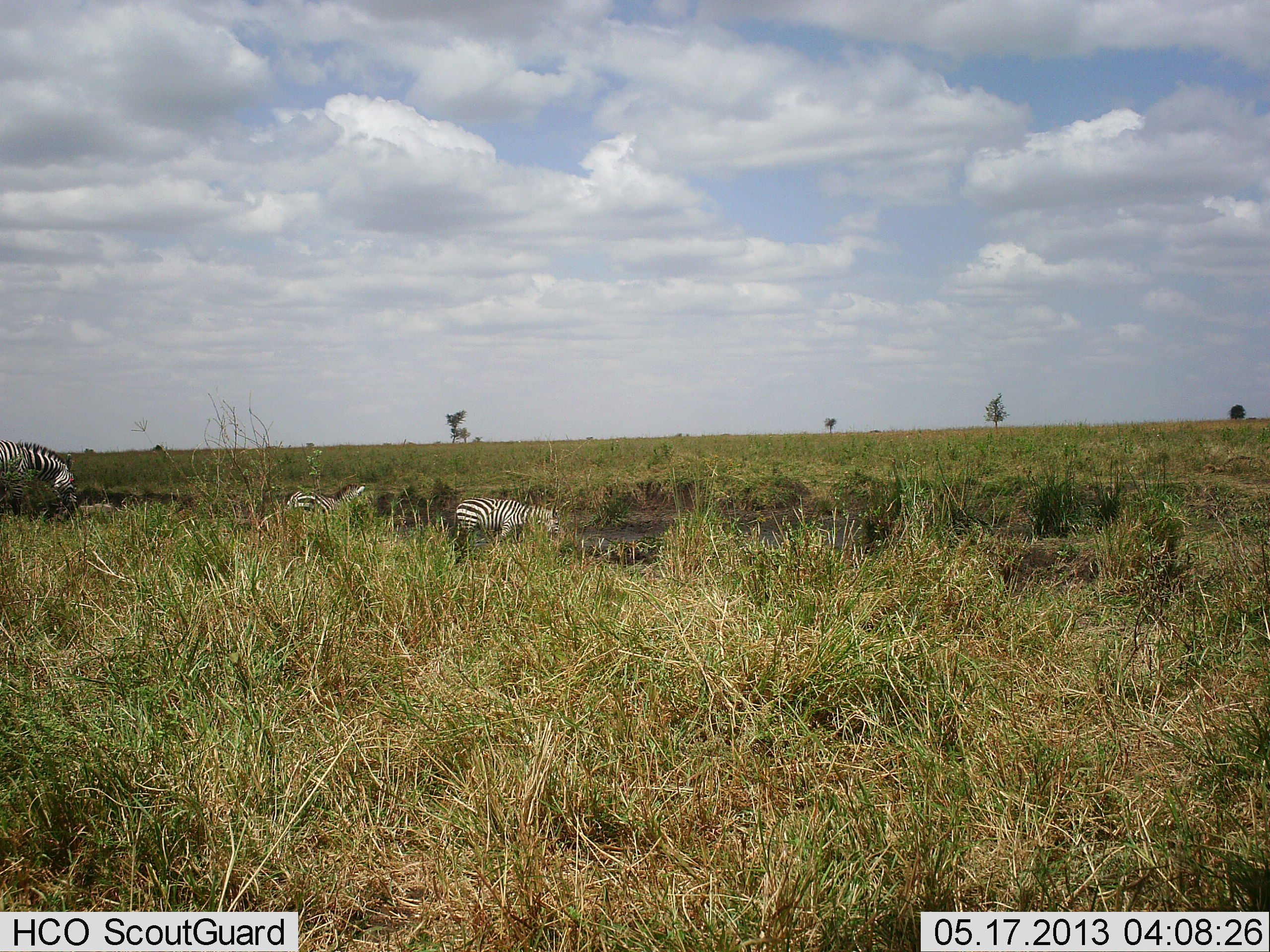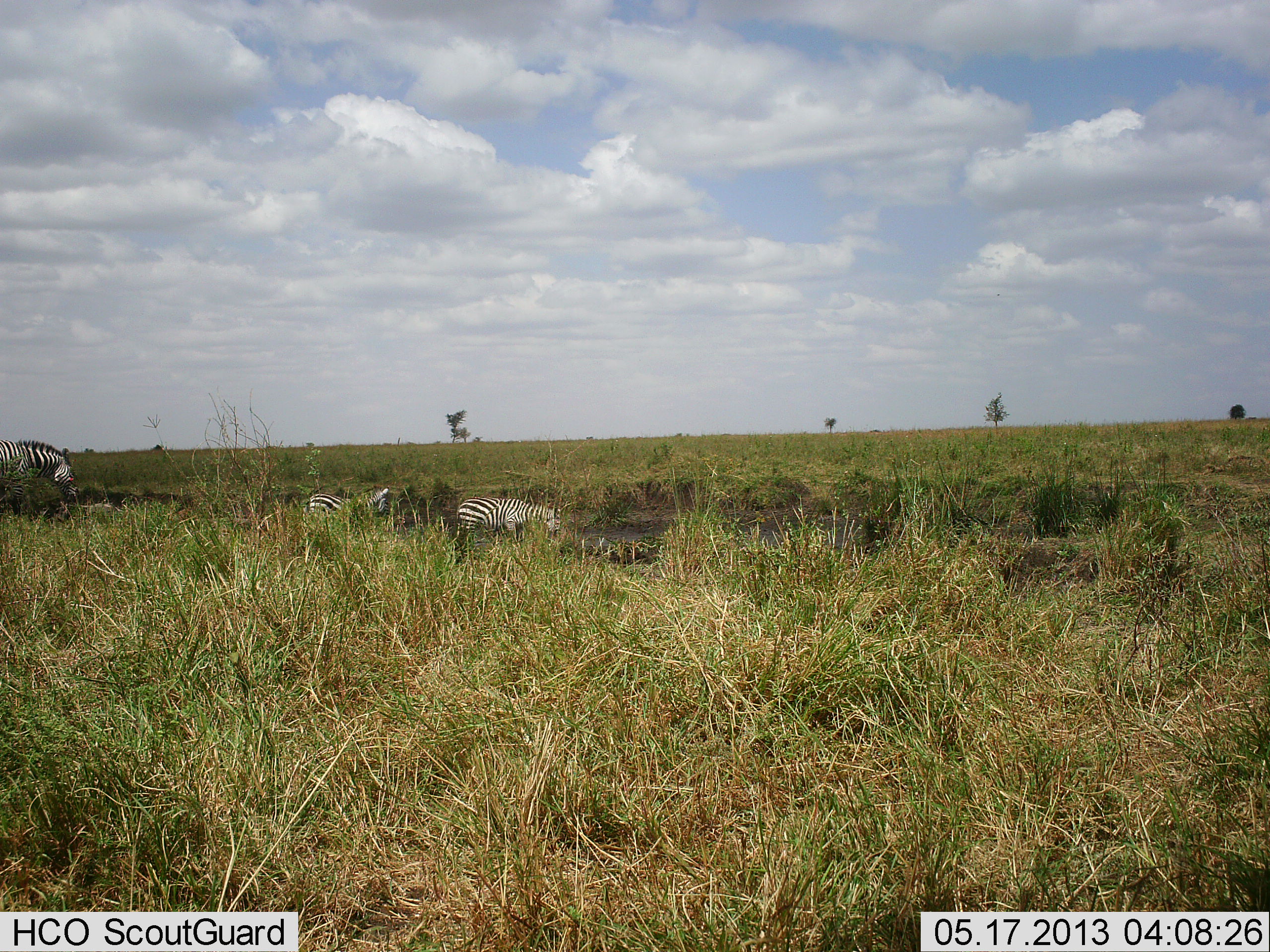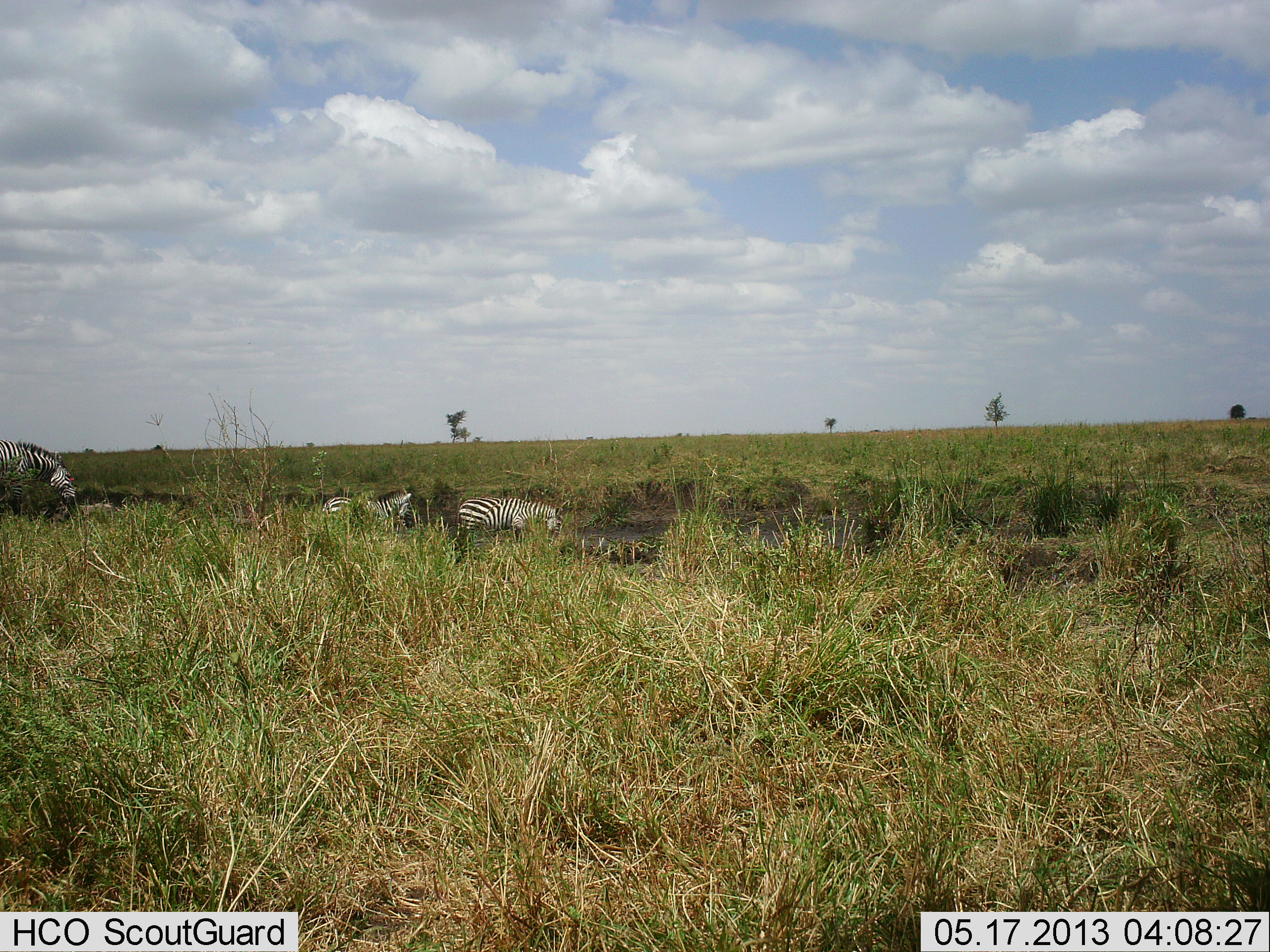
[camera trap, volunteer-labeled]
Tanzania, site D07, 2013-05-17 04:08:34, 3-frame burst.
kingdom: Animalia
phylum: Chordata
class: Mammalia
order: Perissodactyla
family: Equidae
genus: Equus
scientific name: Equus quagga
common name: plains zebra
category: zebra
Zebra (plains zebra) (Equus quagga), count 3. Behavior (volunteer vote fractions): standing 44%, resting 6%, moving 72%, interacting 0%. Young present (vote fraction): 0%. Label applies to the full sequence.